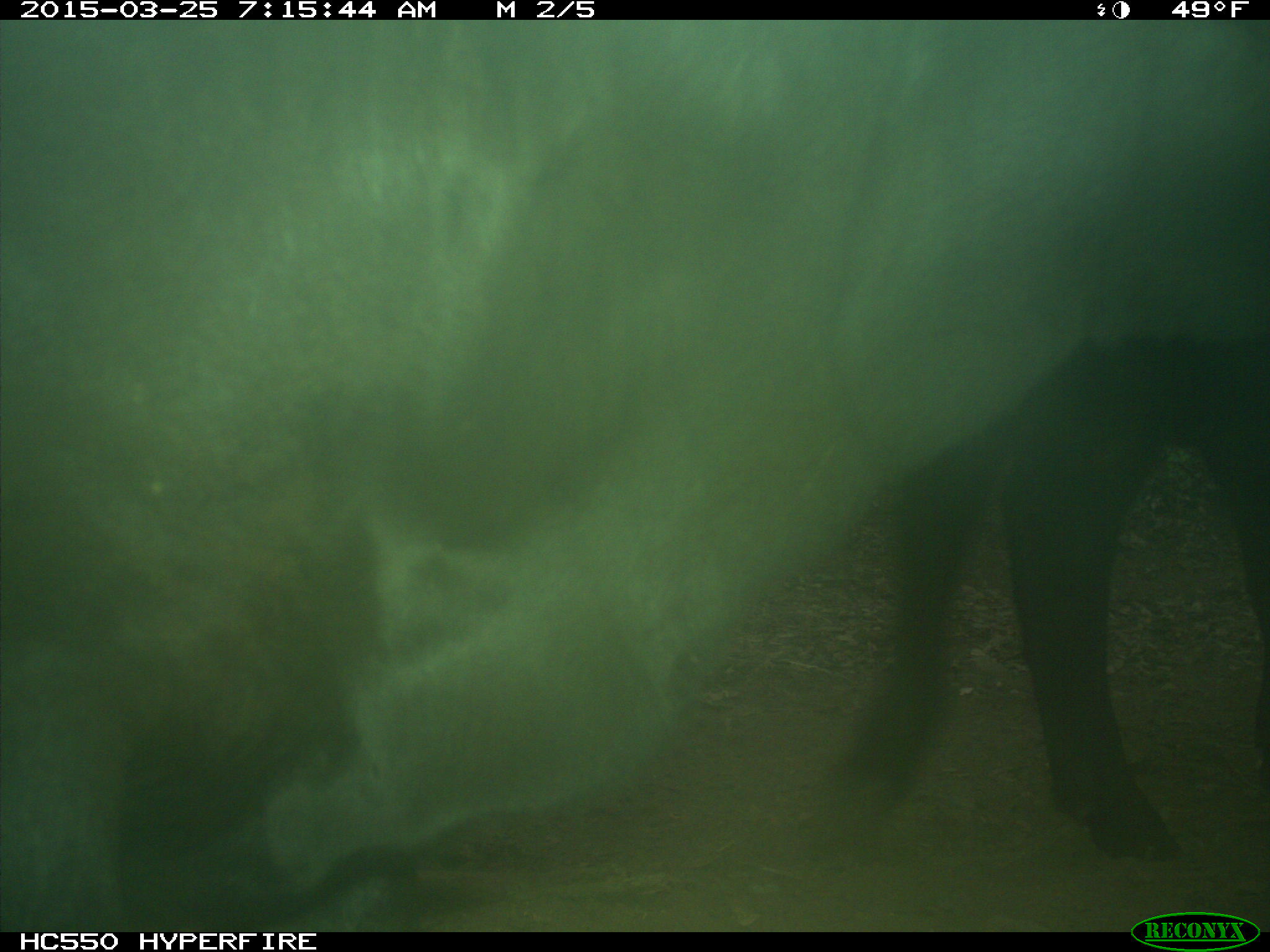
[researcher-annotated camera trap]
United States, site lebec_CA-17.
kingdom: Animalia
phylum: Chordata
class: Mammalia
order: Artiodactyla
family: Bovidae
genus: Bos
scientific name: Bos taurus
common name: domestic cow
Bos taurus (domestic cow).